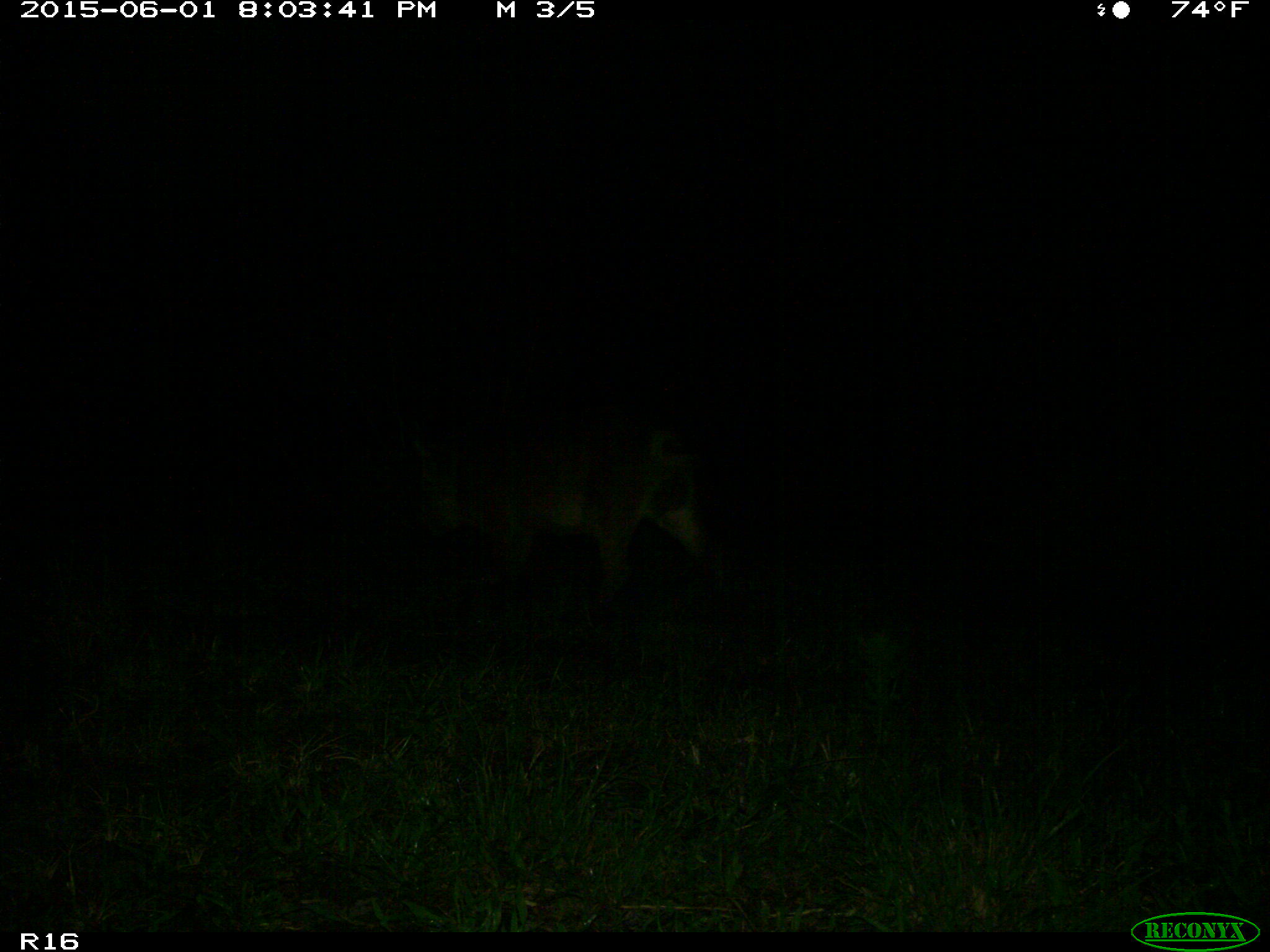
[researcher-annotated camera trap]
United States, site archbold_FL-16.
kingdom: Animalia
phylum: Chordata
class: Mammalia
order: Artiodactyla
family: Suidae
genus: Sus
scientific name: Sus scrofa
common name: wild boar